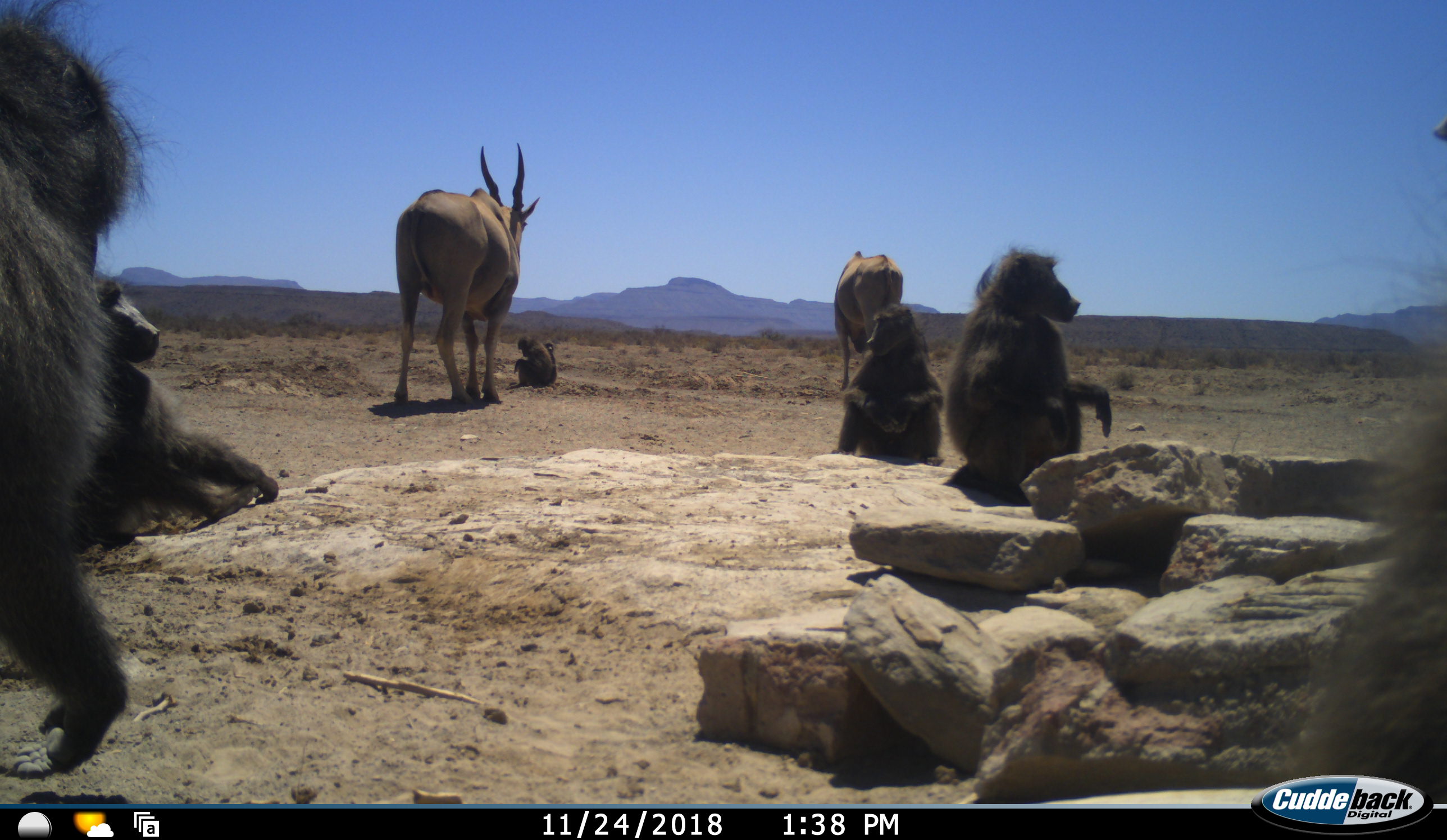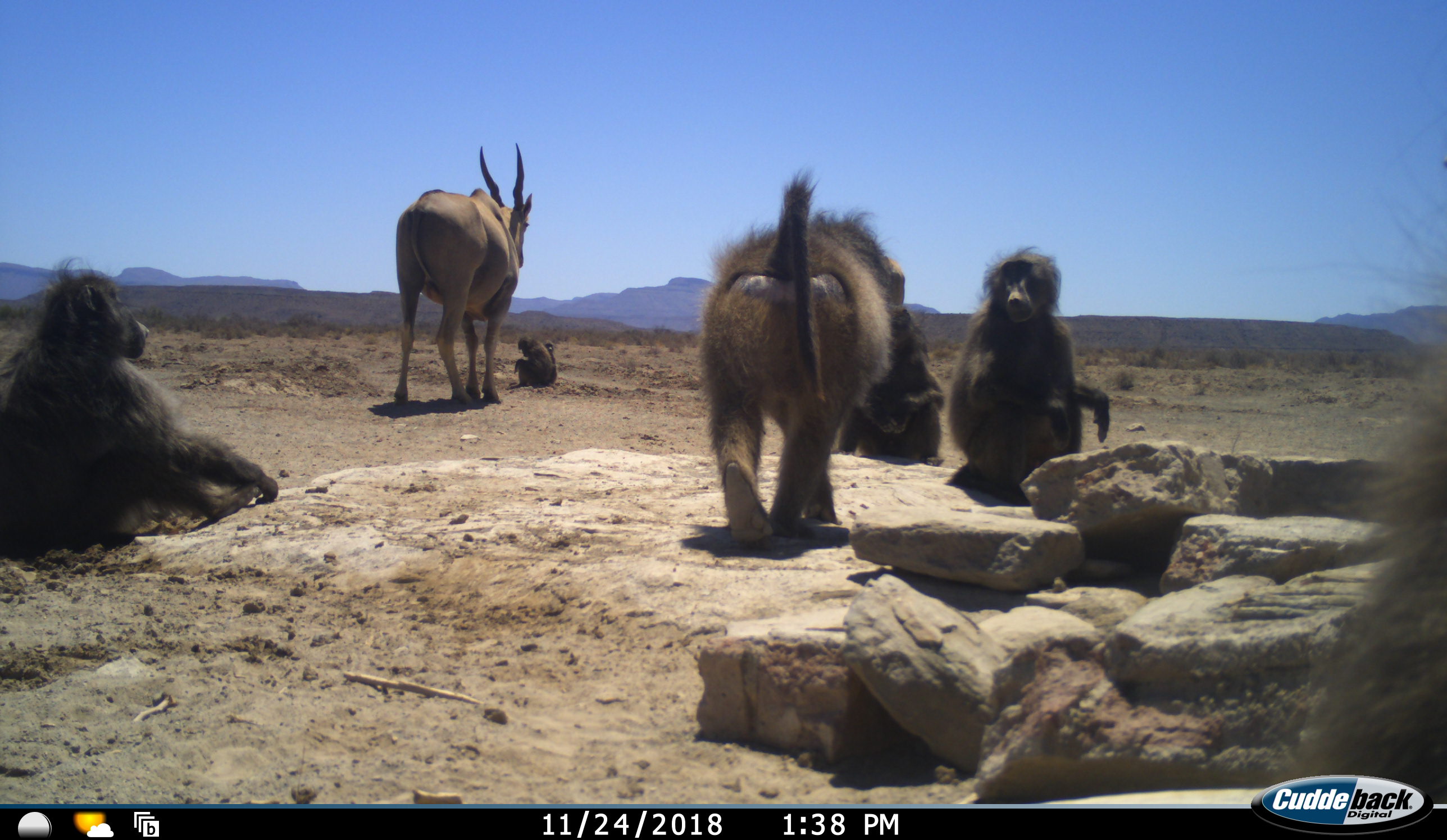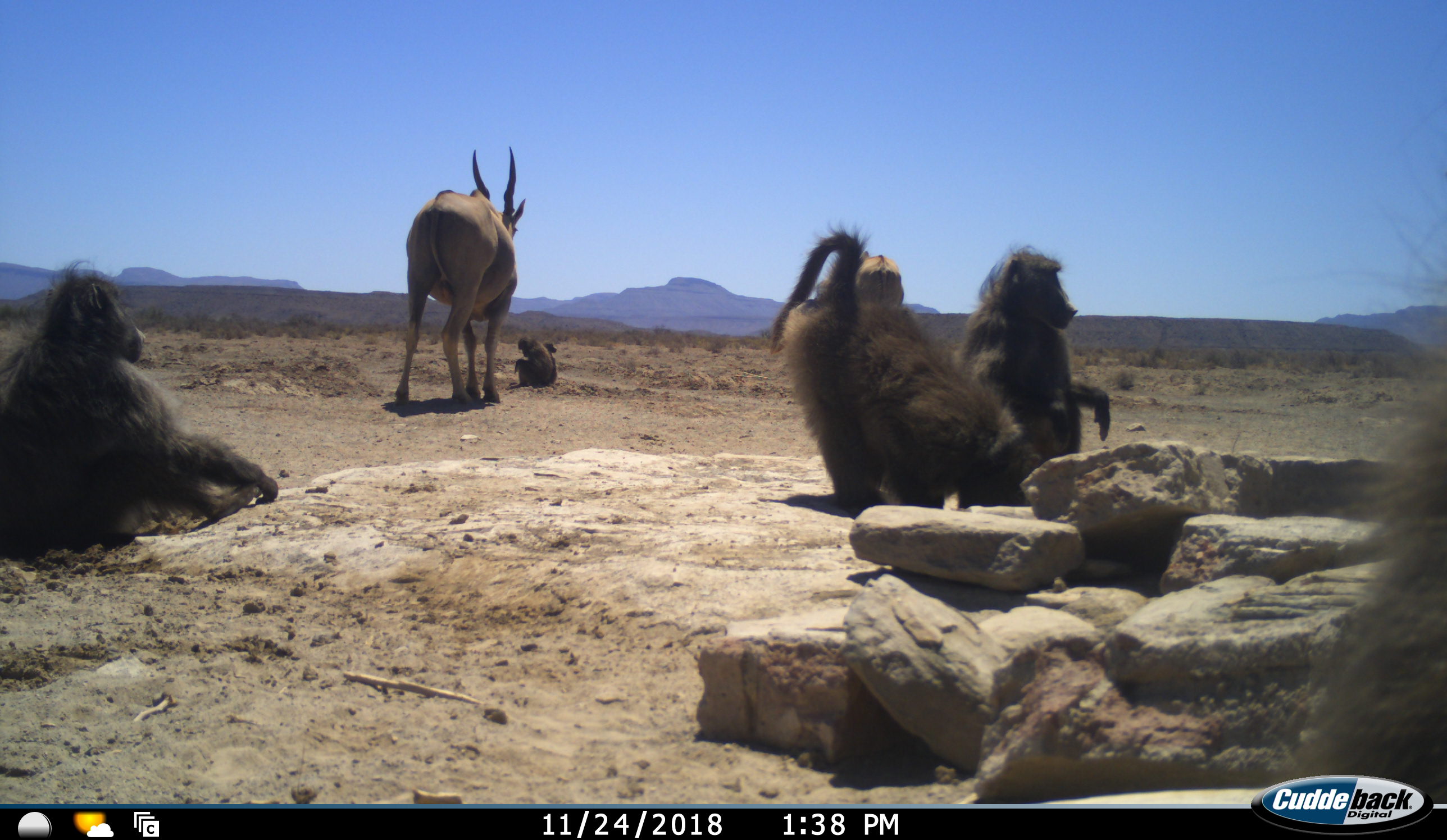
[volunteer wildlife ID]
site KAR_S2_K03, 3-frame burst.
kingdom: Animalia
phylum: Chordata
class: Mammalia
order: Primates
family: Cercopithecidae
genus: Papio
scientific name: Papio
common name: baboon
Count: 7.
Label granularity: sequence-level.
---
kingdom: Animalia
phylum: Chordata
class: Mammalia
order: Artiodactyla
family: Bovidae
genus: Tragelaphus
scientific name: Tragelaphus oryx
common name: eland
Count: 2.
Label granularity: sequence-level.